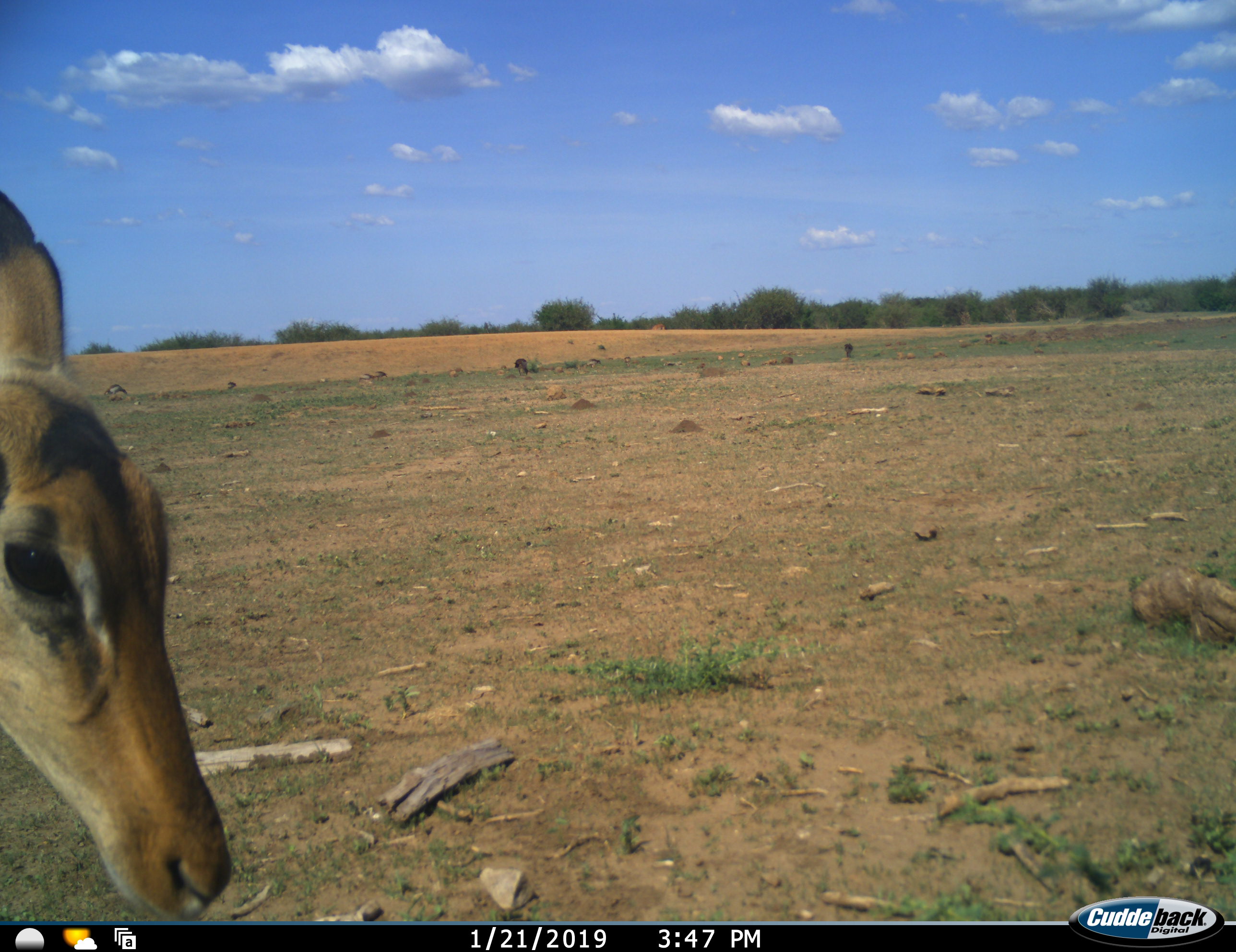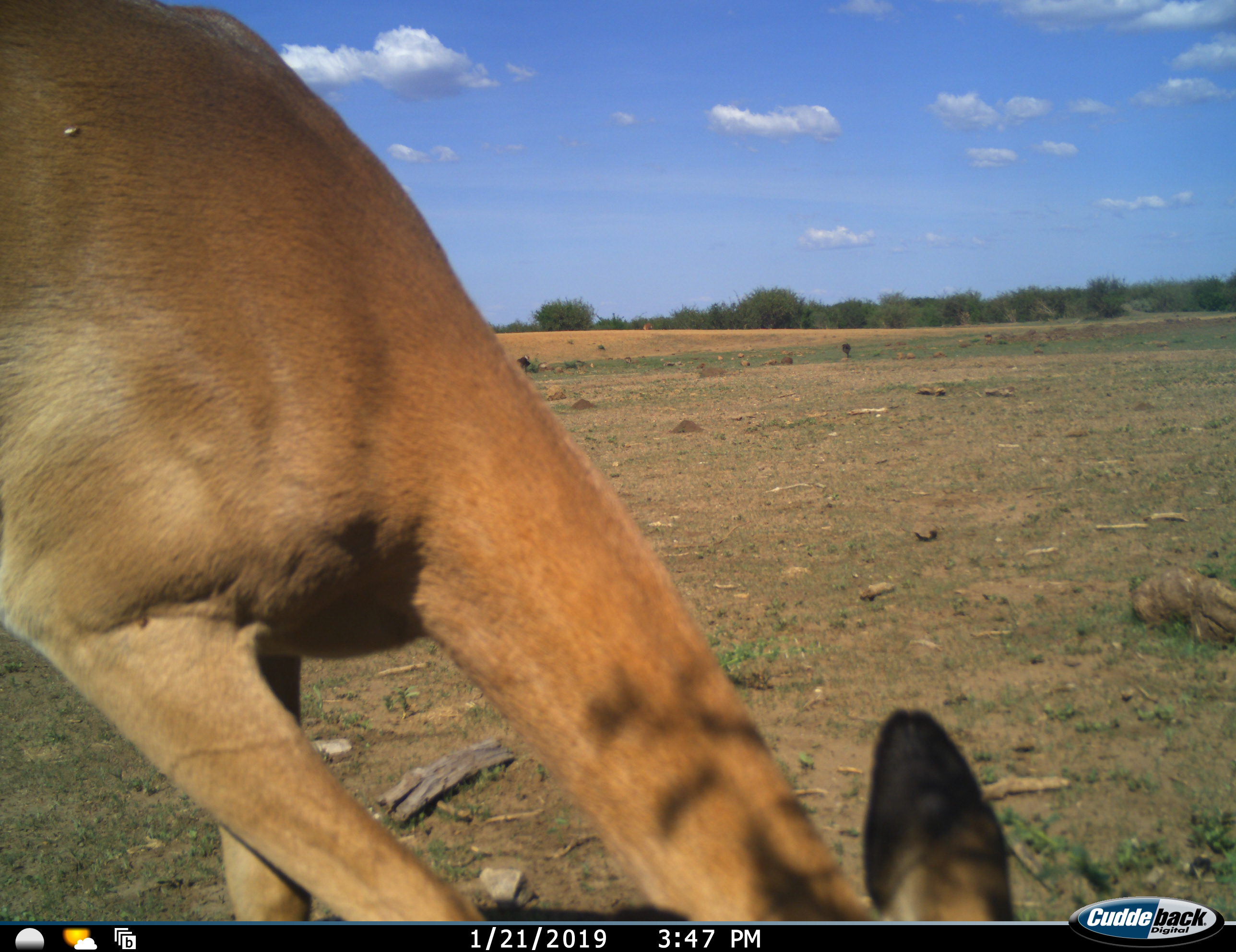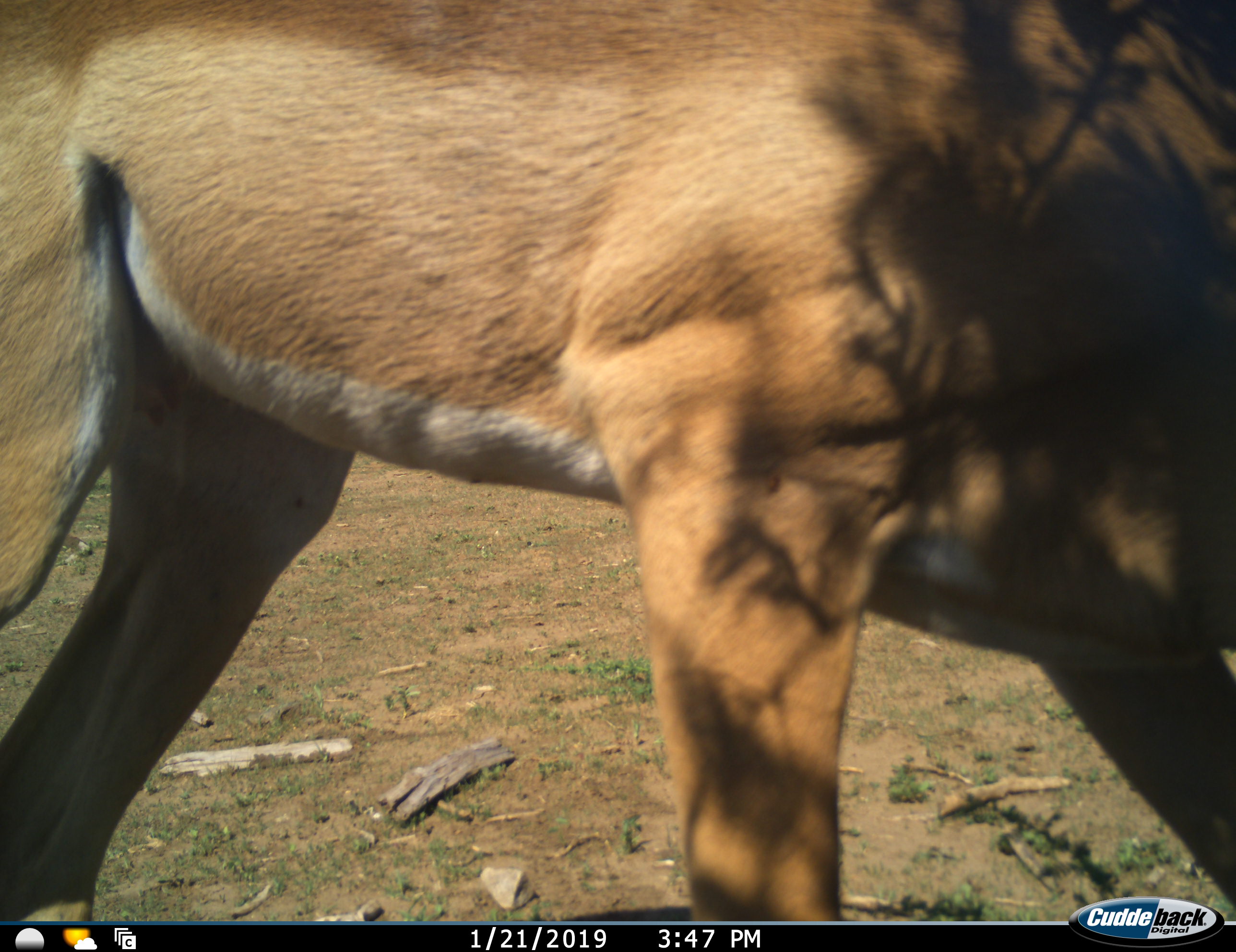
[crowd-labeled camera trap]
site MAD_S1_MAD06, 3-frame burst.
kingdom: Animalia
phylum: Chordata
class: Mammalia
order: Artiodactyla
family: Bovidae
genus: Aepyceros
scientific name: Aepyceros melampus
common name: impala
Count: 1.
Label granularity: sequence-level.